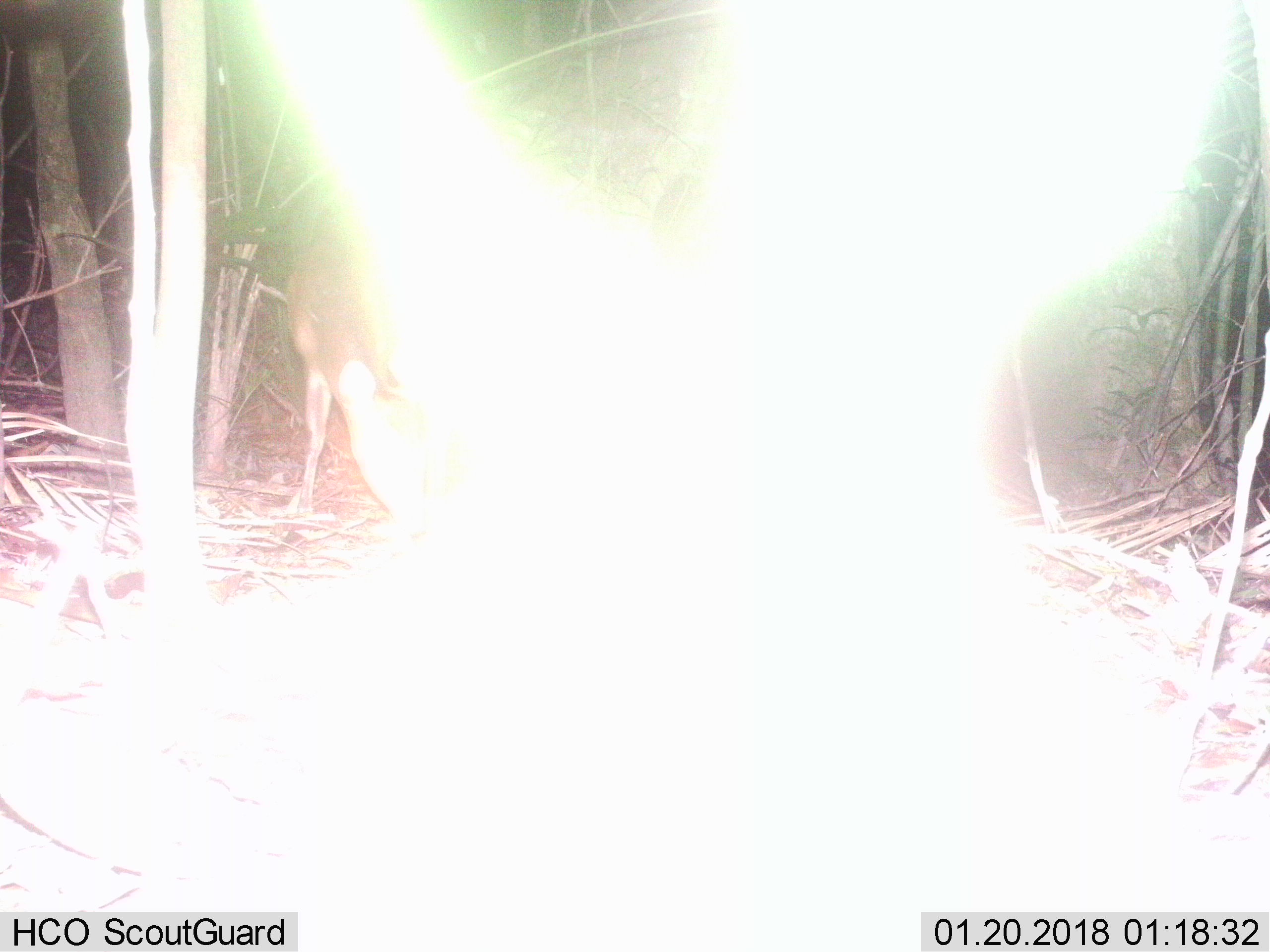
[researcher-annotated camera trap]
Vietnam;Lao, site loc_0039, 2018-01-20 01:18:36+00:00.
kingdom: Animalia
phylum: Chordata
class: Mammalia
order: Artiodactyla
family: Cervidae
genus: Muntiacus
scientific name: Muntiacus vuquangensis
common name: large-antlered muntjac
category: large antlered muntjac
Large antlered muntjac (large-antlered muntjac) (Muntiacus vuquangensis). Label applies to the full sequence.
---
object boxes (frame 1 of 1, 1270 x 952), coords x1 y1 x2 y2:
large antlered muntjac: 263 200 449 546